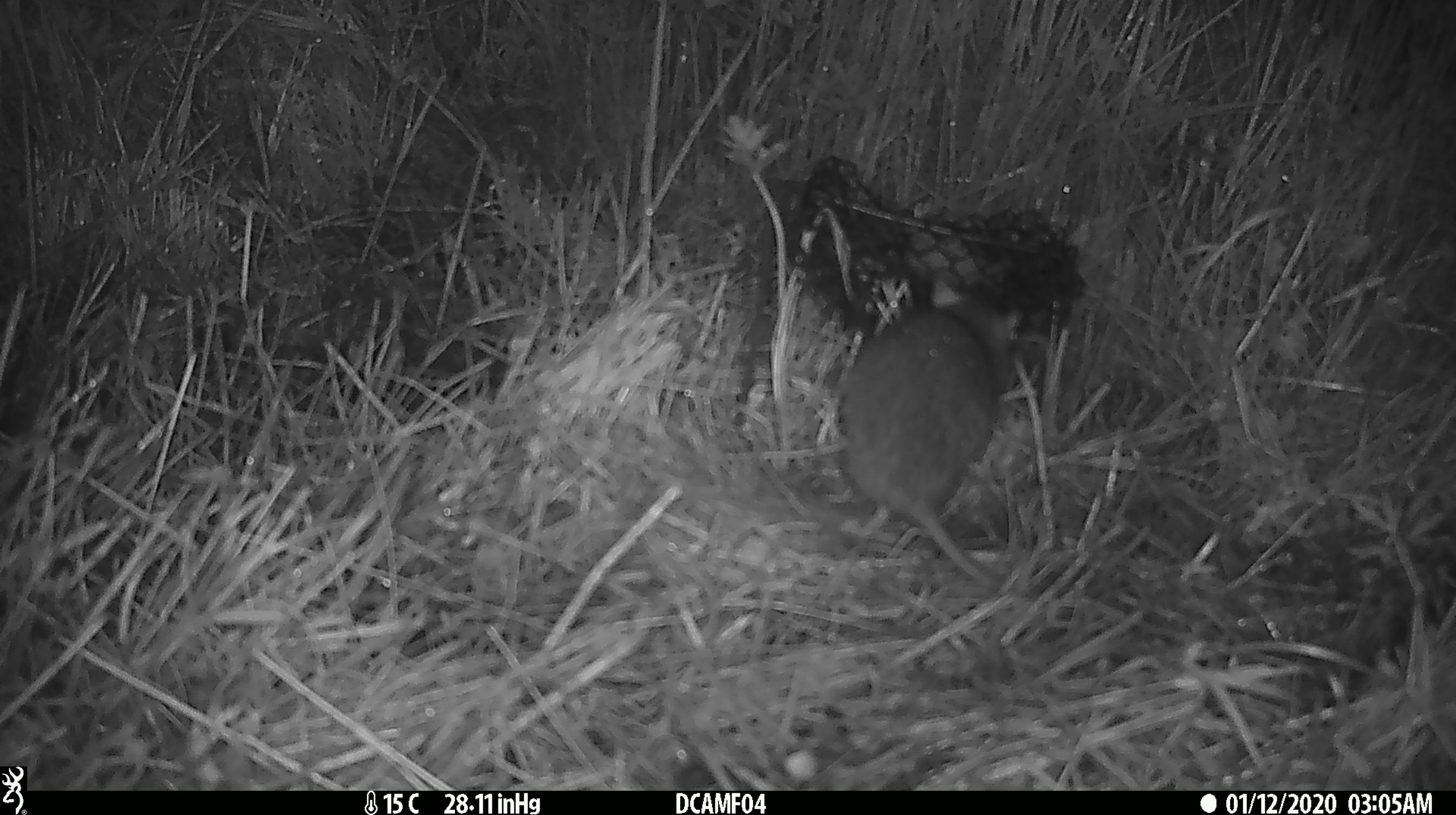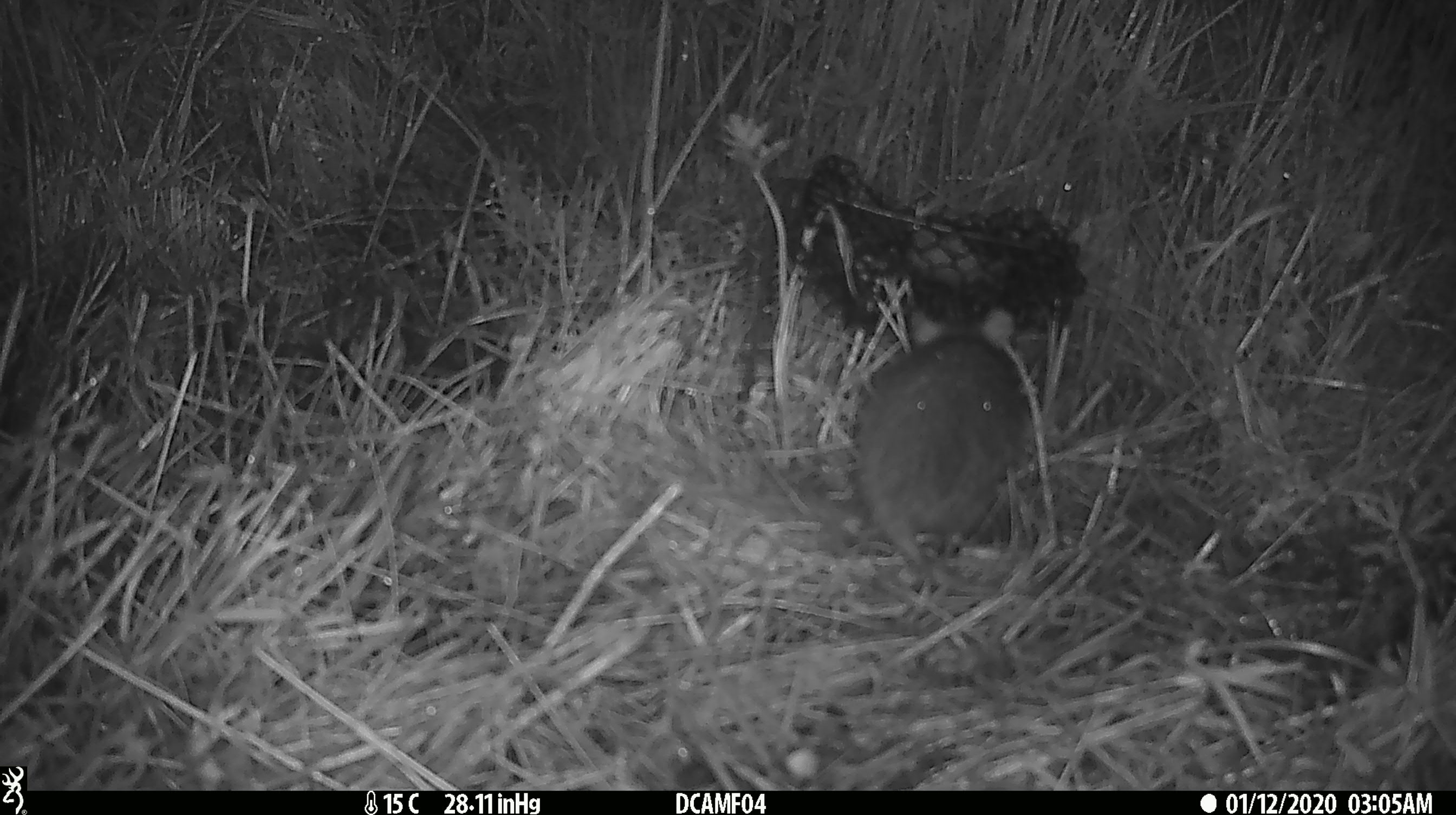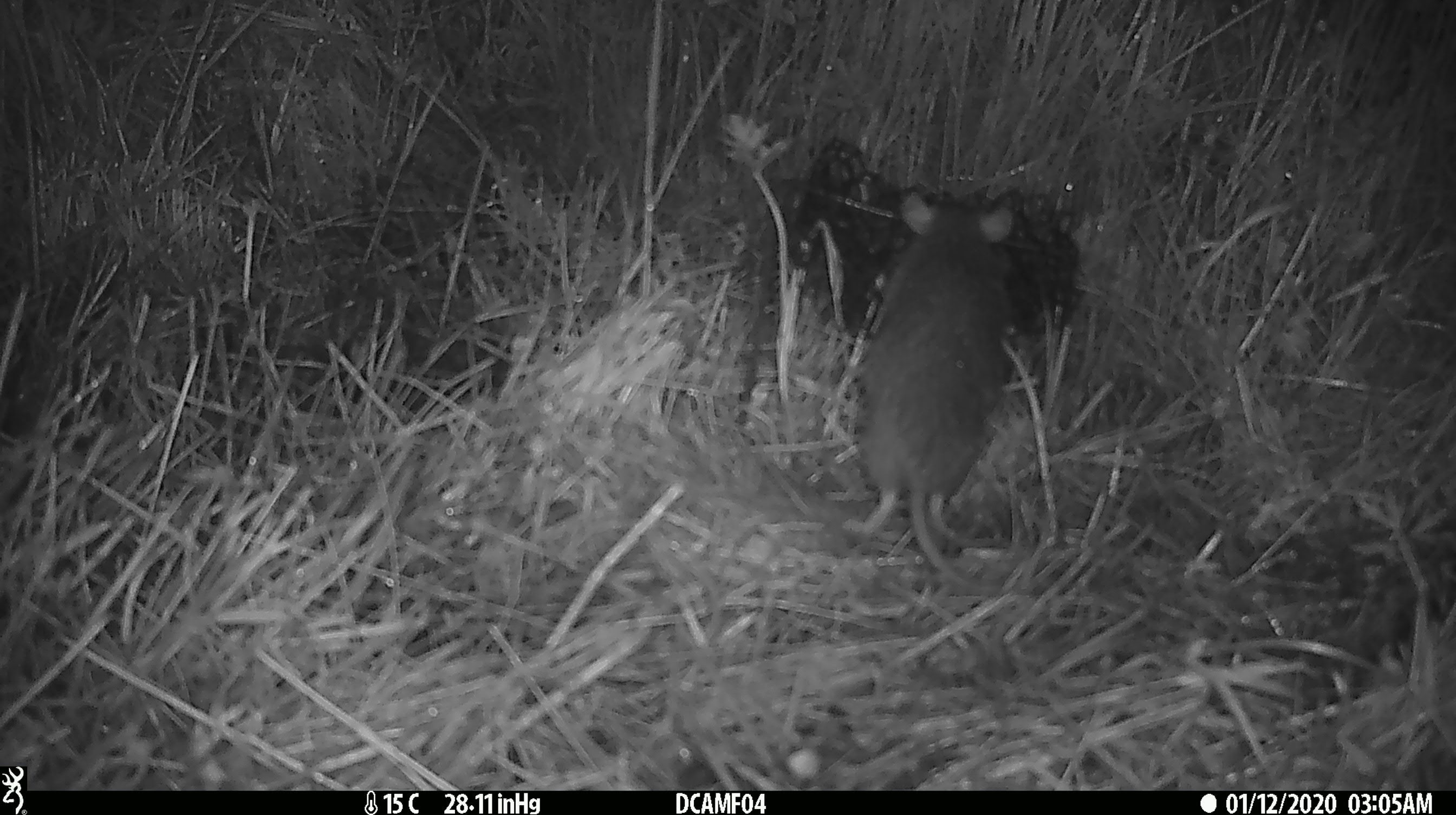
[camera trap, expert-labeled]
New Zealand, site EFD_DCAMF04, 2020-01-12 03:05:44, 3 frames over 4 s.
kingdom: Animalia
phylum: Chordata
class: Mammalia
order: Rodentia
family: Muridae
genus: Rattus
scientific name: Rattus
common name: rat